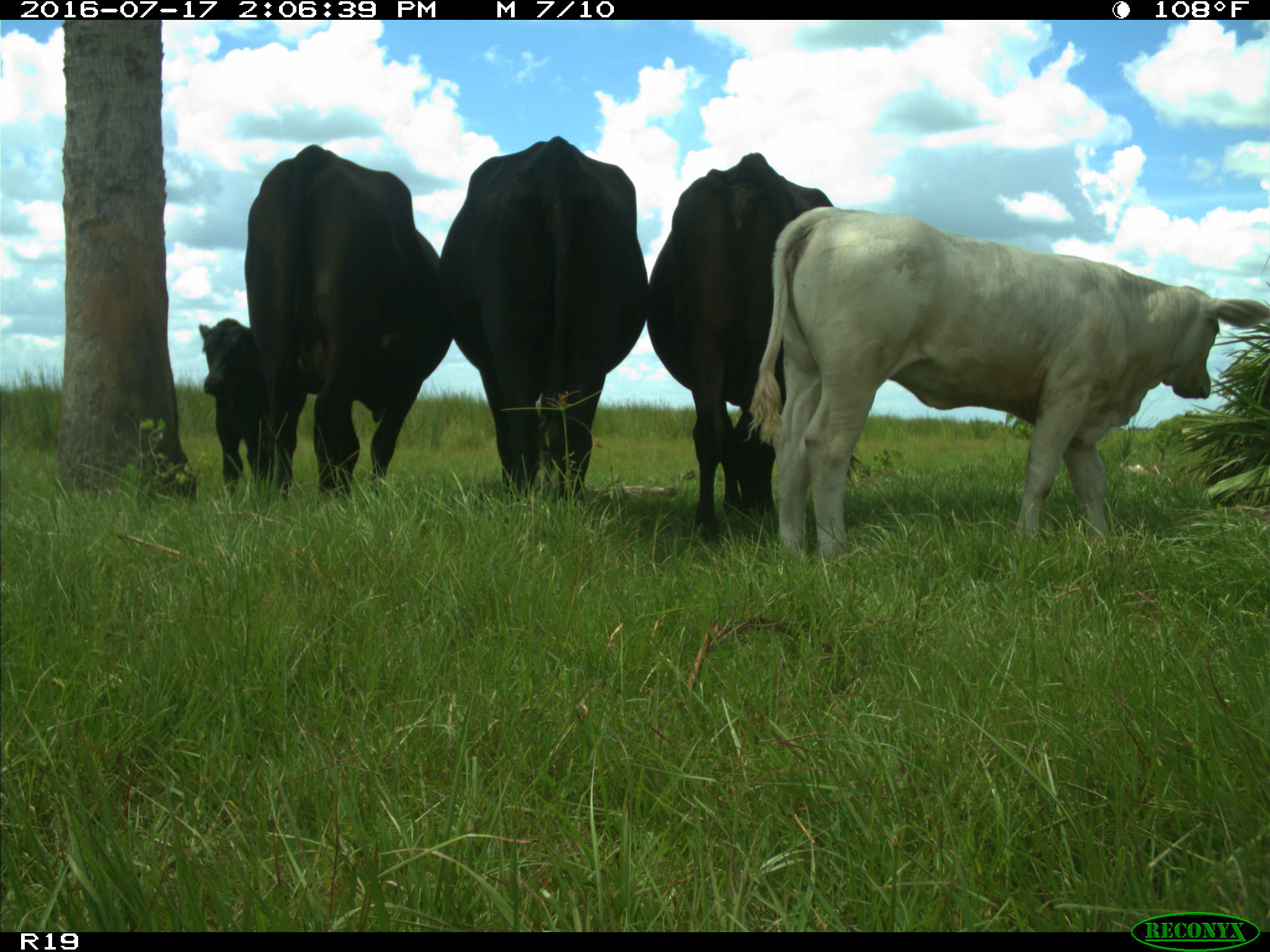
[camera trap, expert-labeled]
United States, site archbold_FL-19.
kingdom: Animalia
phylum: Chordata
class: Mammalia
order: Artiodactyla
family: Bovidae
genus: Bos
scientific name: Bos taurus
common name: domestic cow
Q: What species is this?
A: Bos taurus (domestic cow).